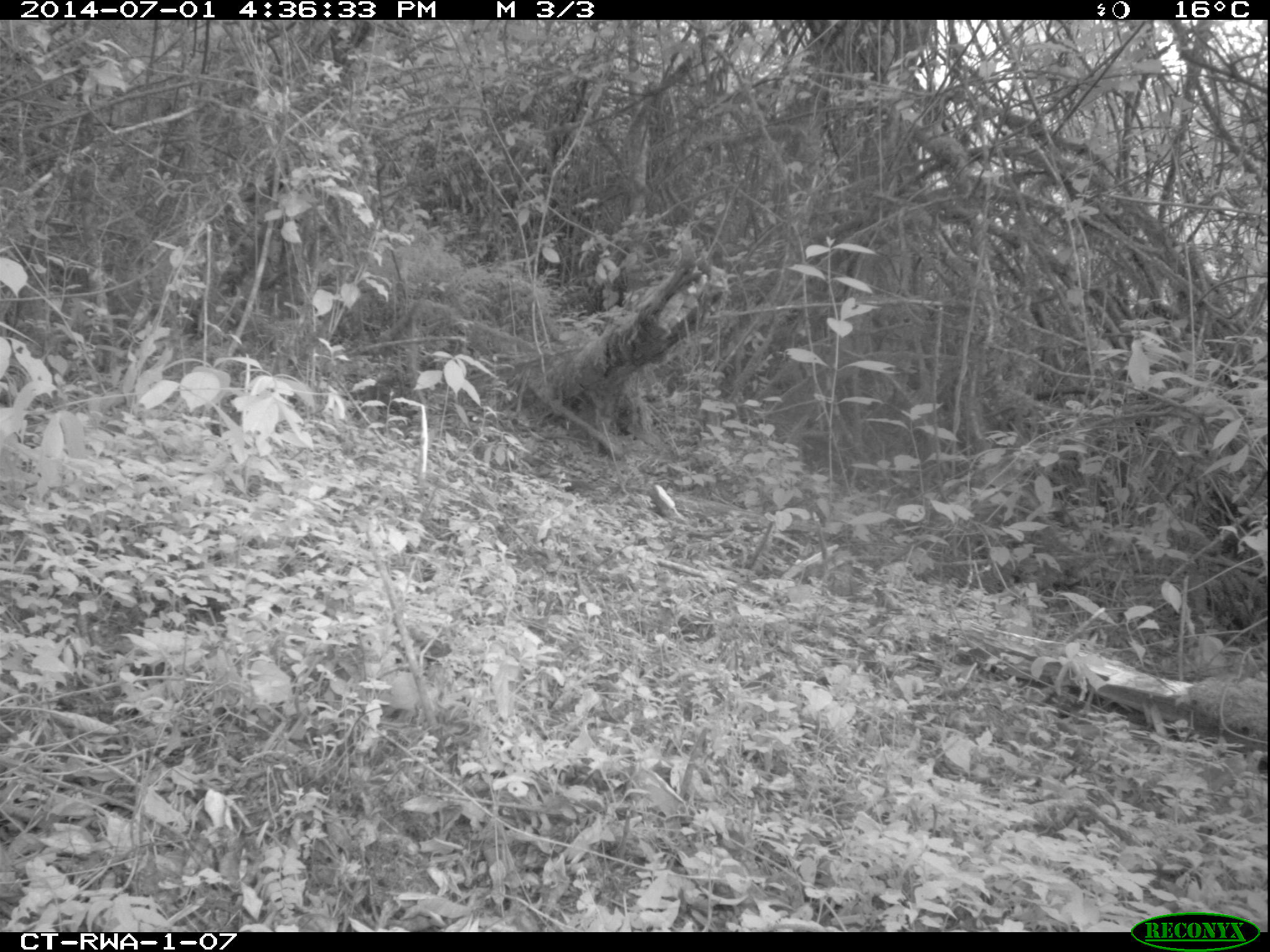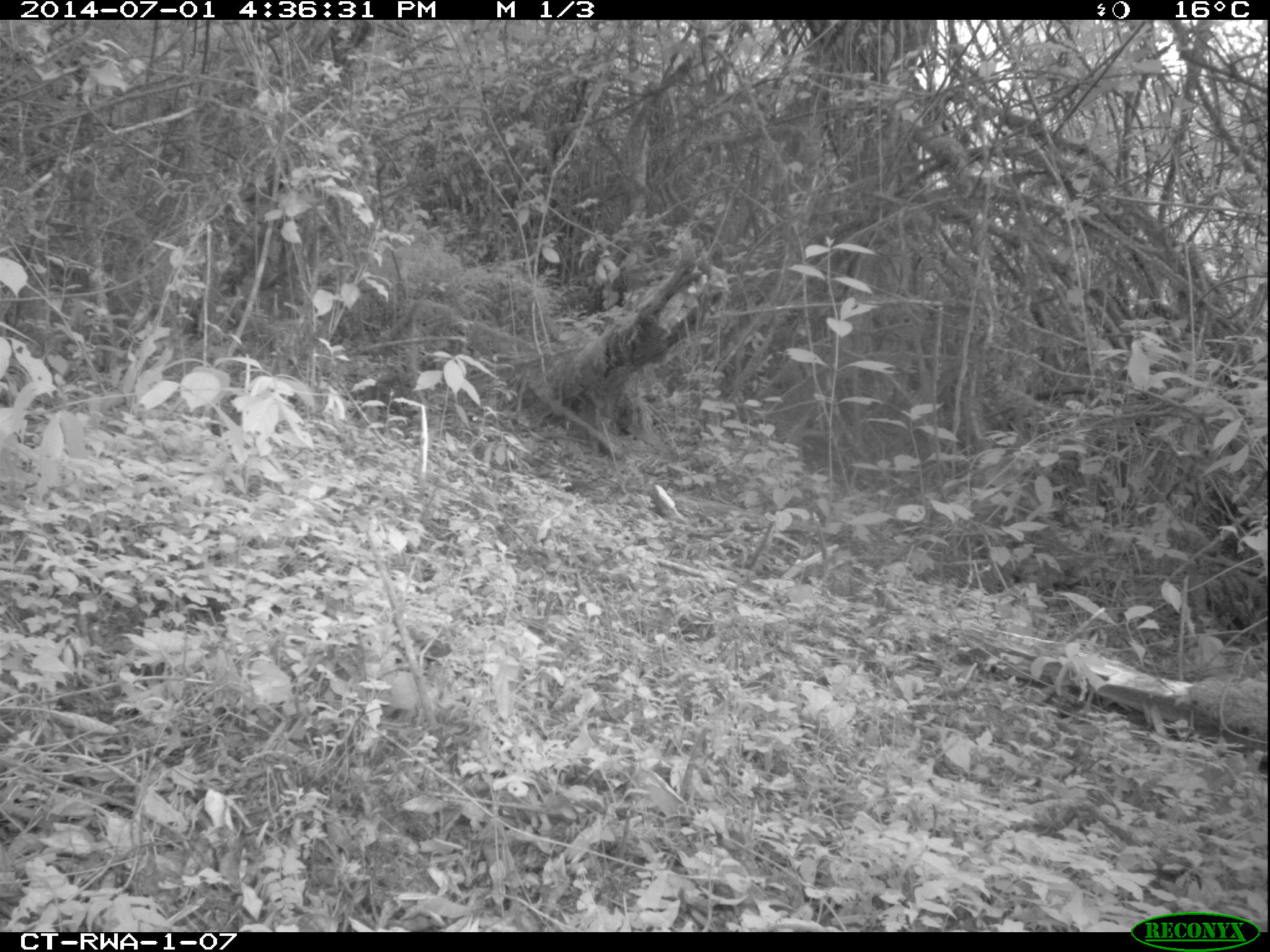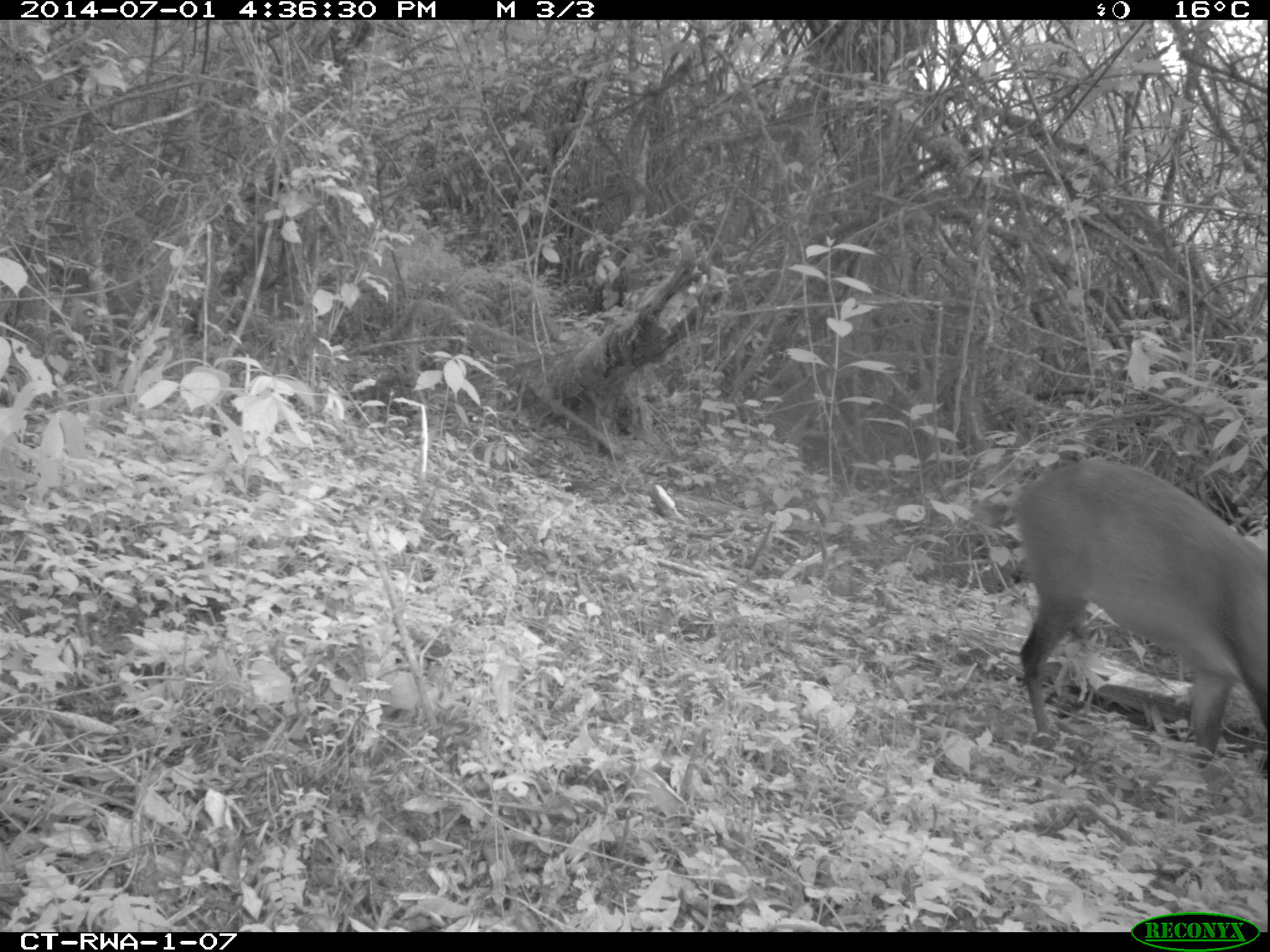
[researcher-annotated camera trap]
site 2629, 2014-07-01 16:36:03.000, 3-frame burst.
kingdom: Animalia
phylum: Chordata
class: Mammalia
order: Artiodactyla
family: Bovidae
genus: Cephalophus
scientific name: Cephalophus nigrifrons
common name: black-fronted duiker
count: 1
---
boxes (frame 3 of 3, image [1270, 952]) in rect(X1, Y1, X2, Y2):
cephalophus nigrifrons: rect(975, 460, 1268, 768)